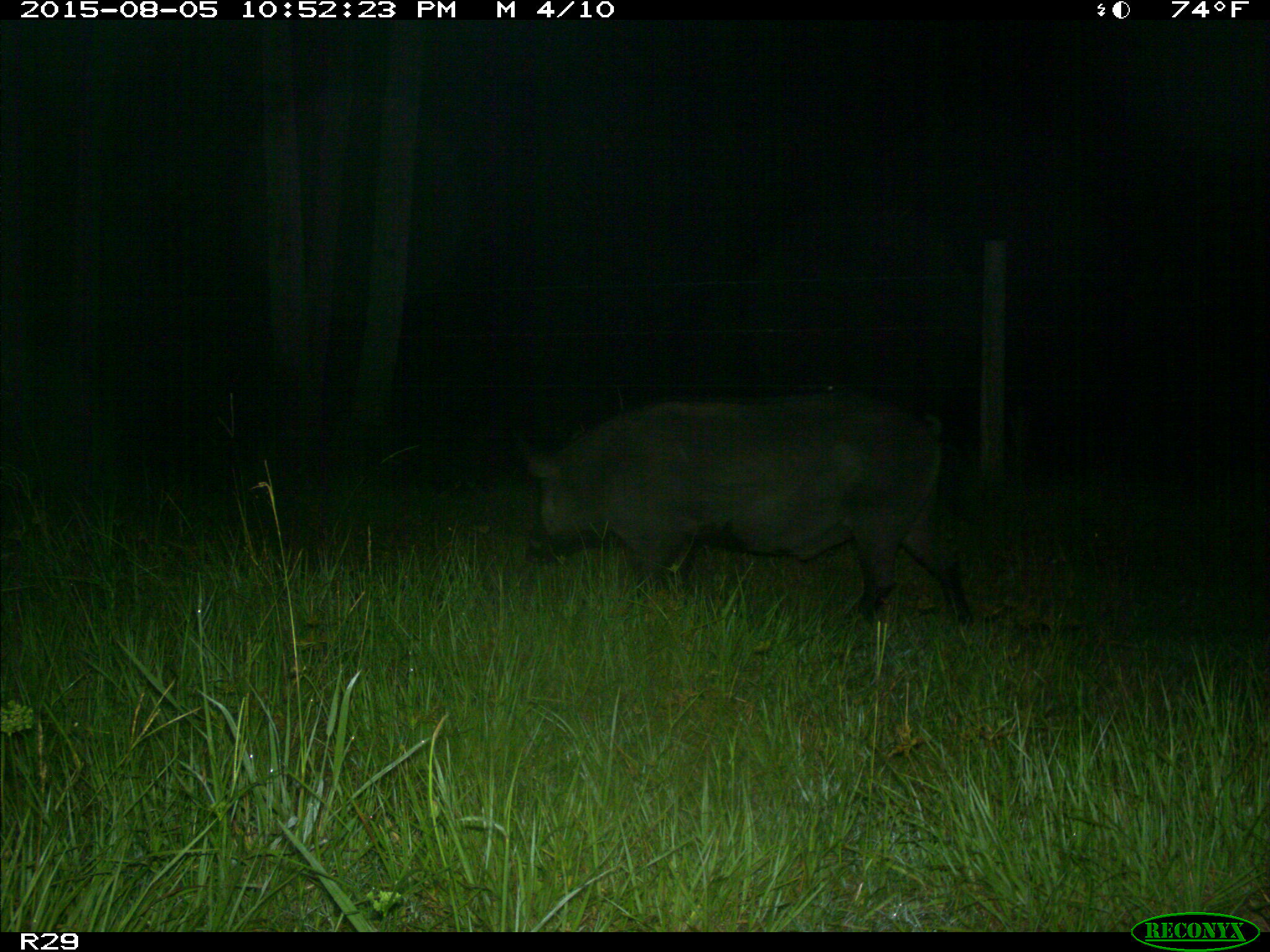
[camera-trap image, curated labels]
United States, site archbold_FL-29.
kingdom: Animalia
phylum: Chordata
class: Mammalia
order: Artiodactyla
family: Suidae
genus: Sus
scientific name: Sus scrofa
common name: wild boar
Sus scrofa (wild boar).